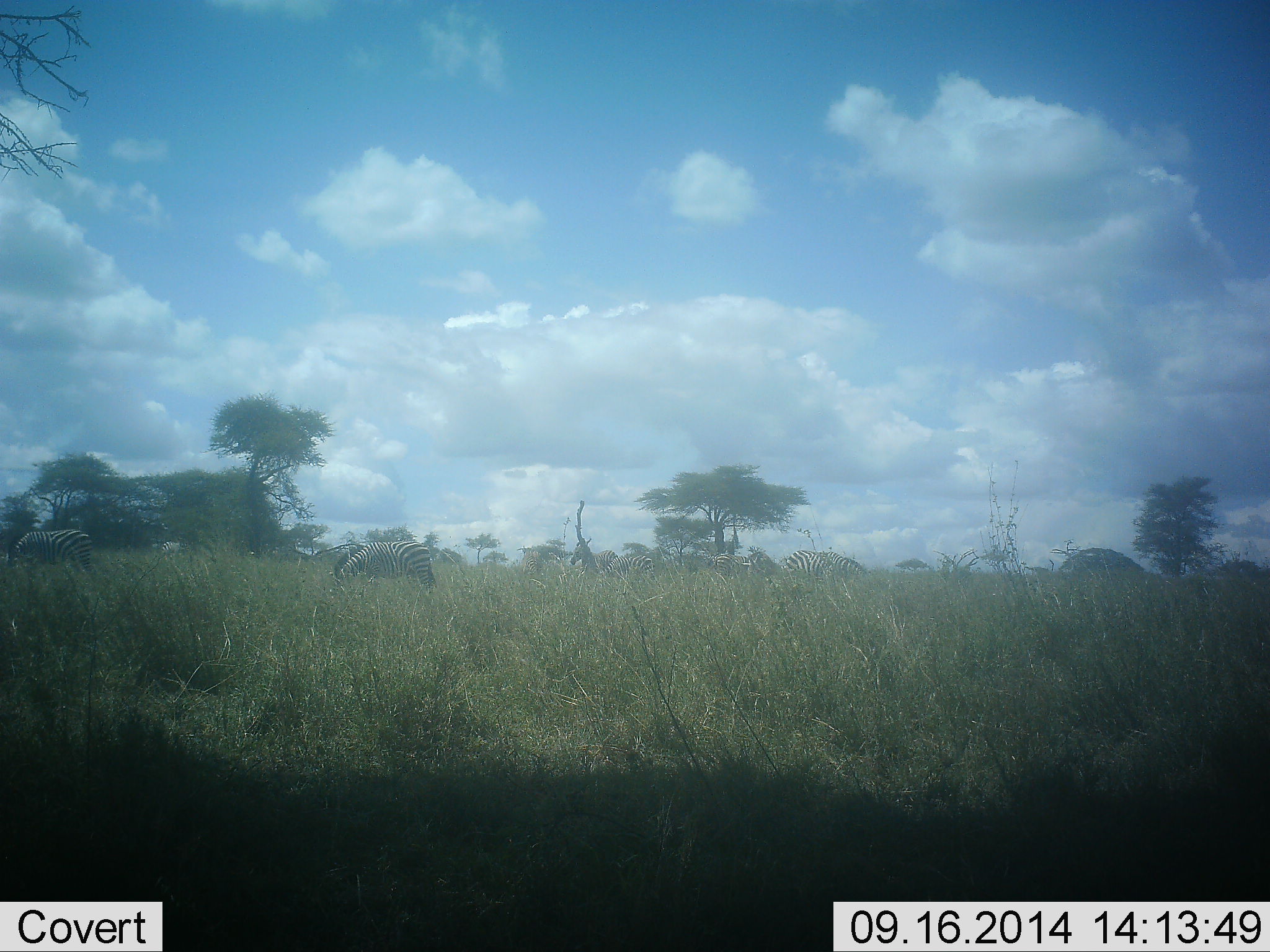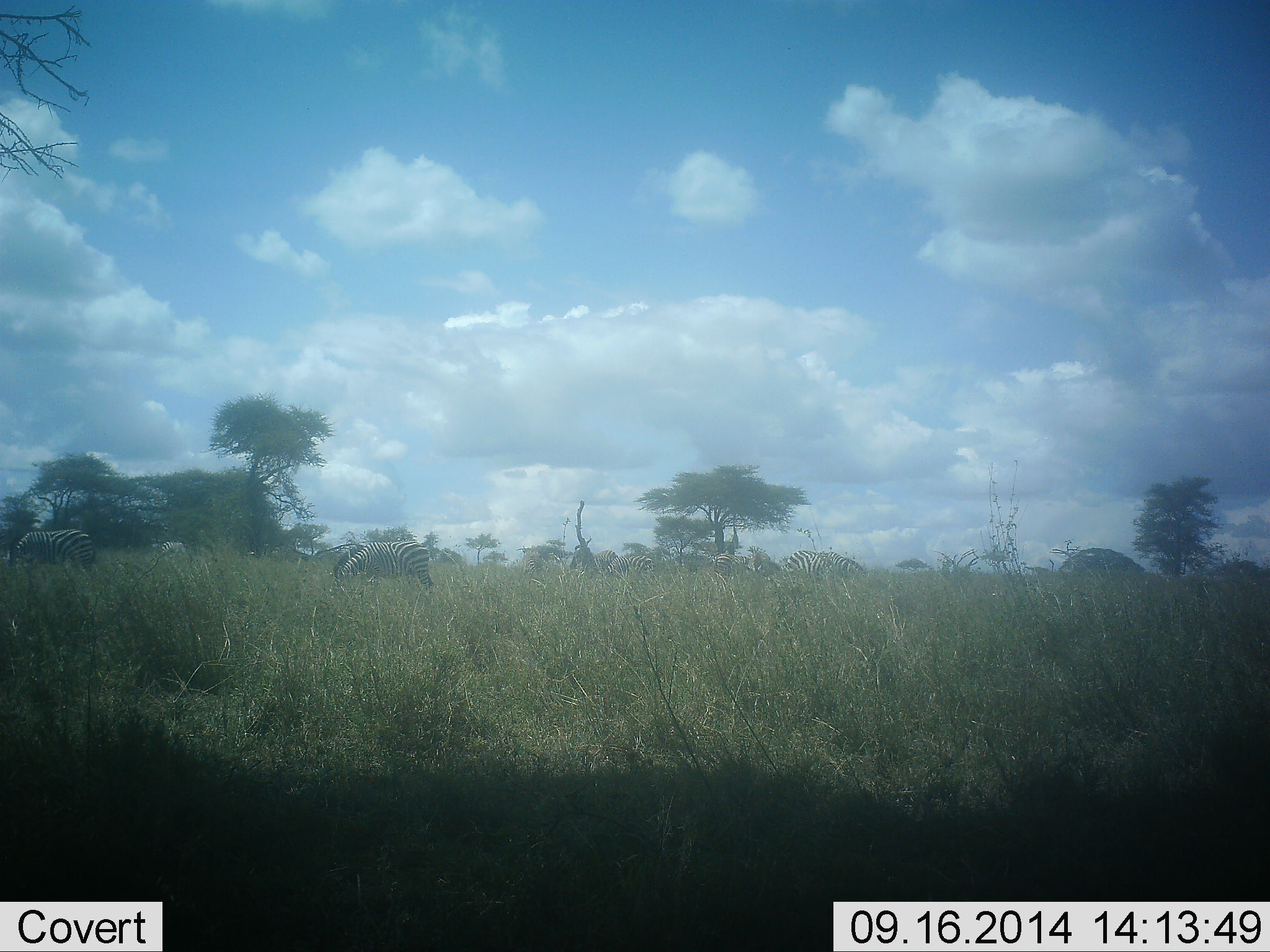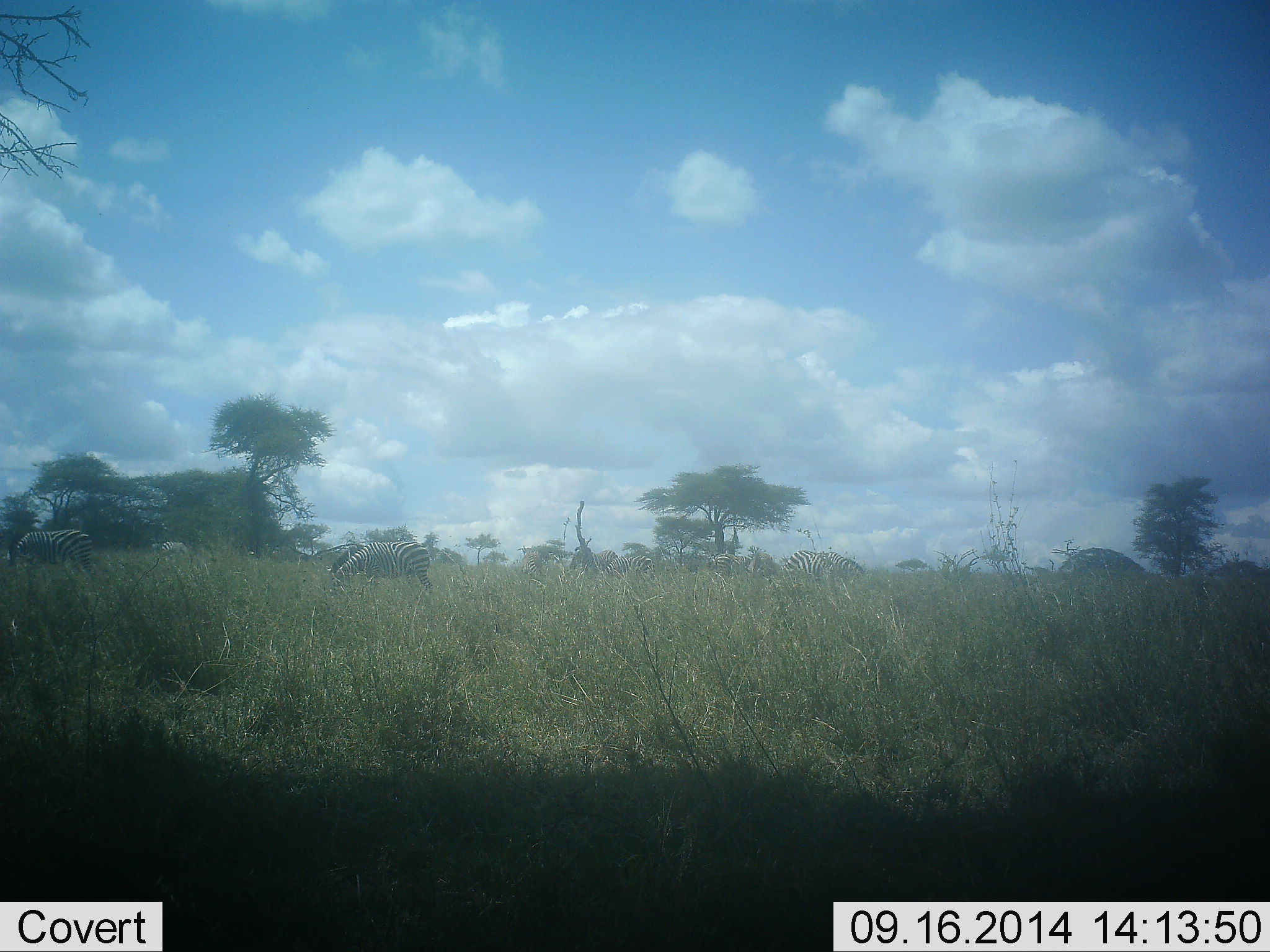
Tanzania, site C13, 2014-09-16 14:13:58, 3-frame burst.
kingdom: Animalia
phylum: Chordata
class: Mammalia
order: Perissodactyla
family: Equidae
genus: Equus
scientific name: Equus quagga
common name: plains zebra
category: zebra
Zebra (plains zebra) (Equus quagga), count 7. Behavior (volunteer vote fractions): standing 30%, resting 0%, moving 10%, interacting 0%. Young present (vote fraction): 0%. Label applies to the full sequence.